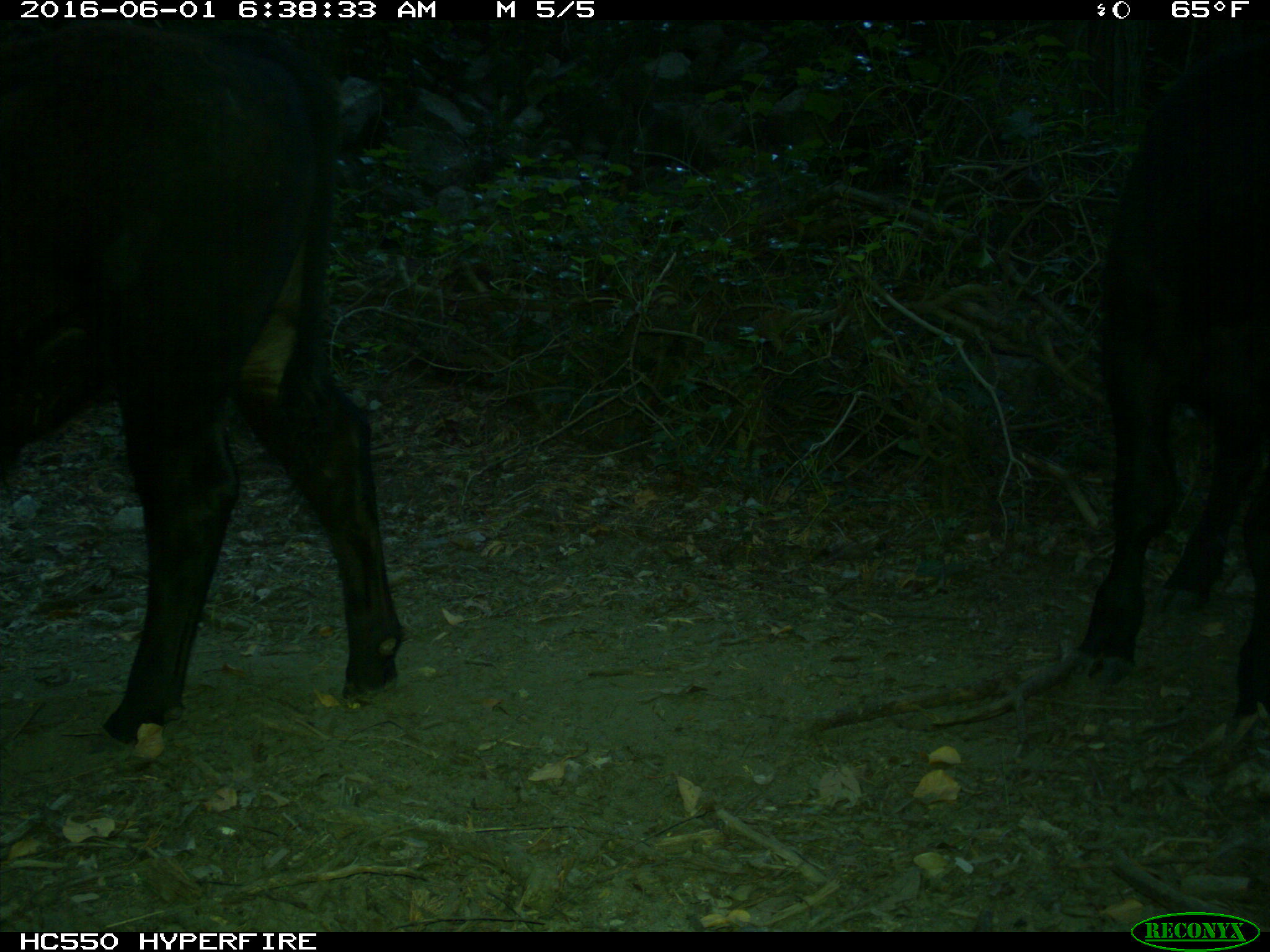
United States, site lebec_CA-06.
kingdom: Animalia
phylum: Chordata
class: Mammalia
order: Artiodactyla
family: Bovidae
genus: Bos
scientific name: Bos taurus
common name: domestic cow